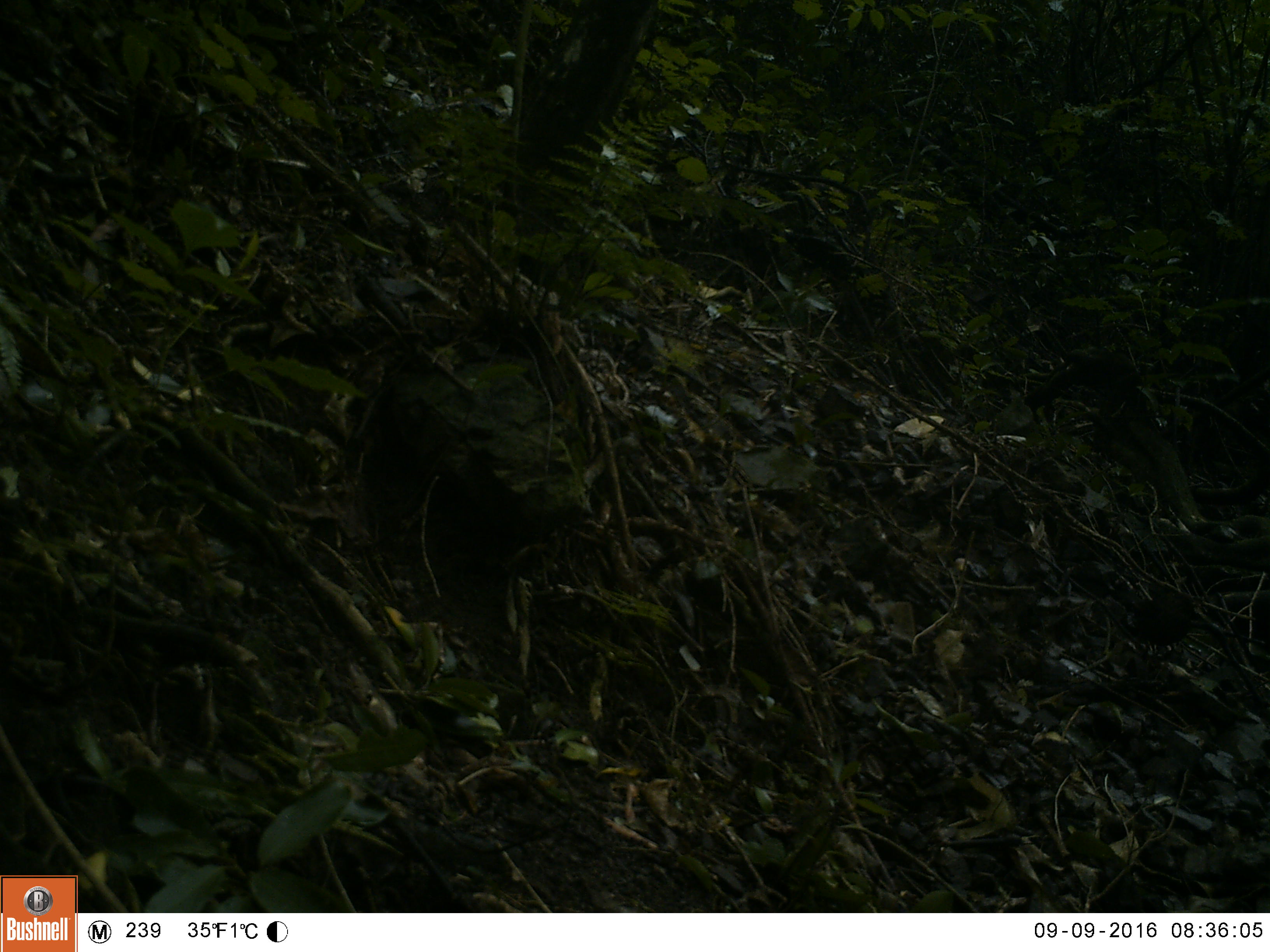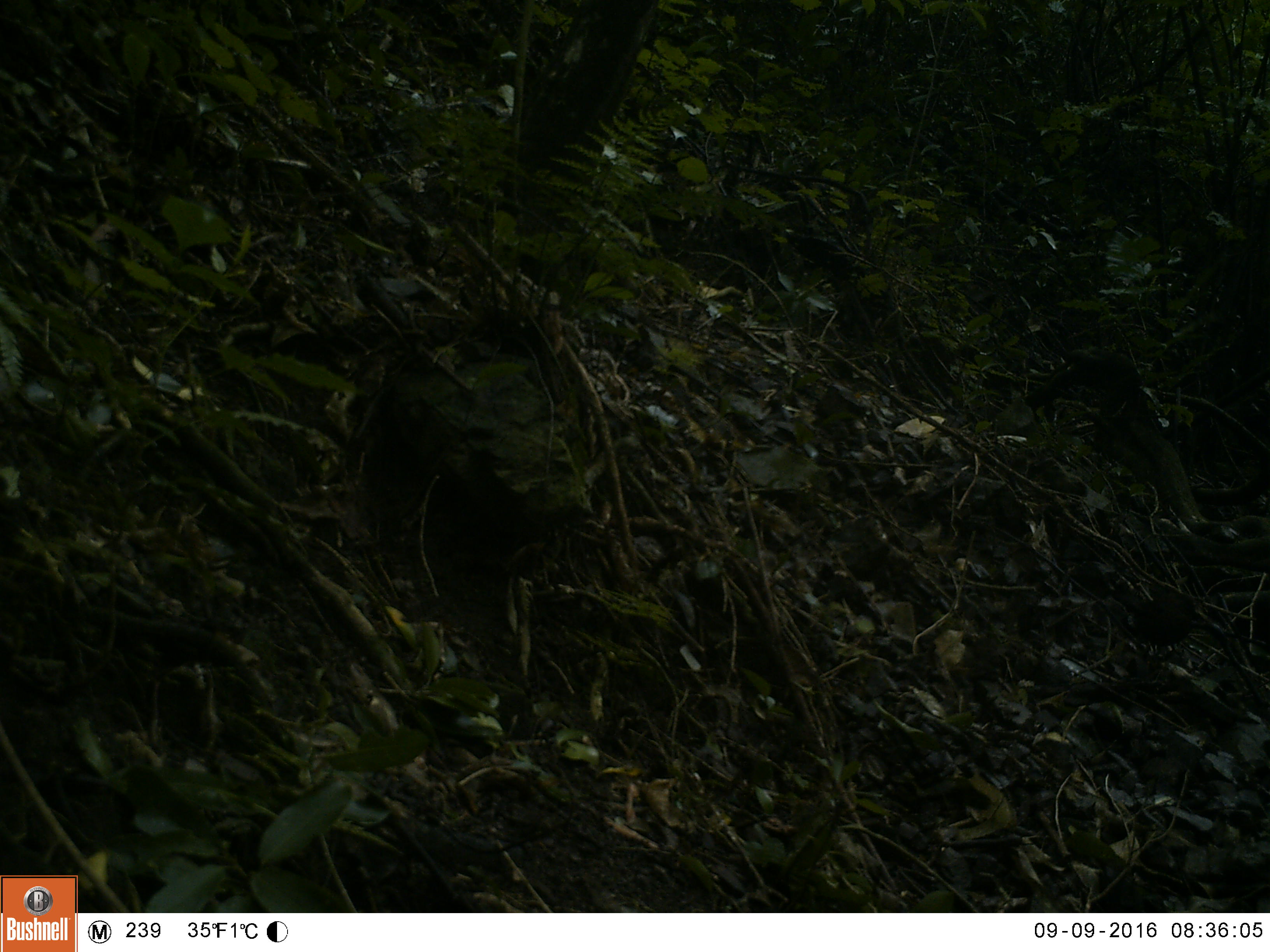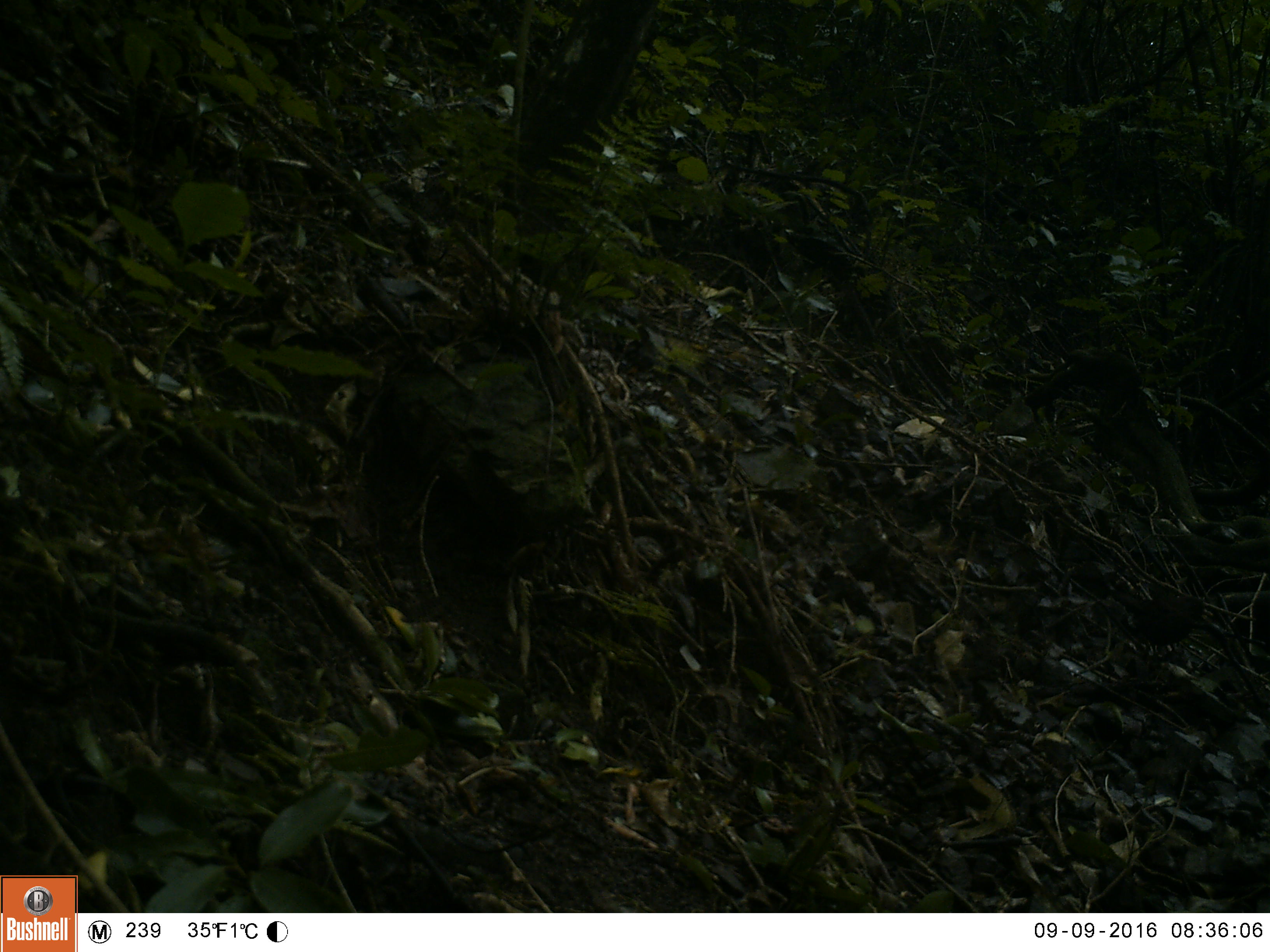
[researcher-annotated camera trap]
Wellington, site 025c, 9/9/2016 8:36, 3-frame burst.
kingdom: Animalia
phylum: Chordata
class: Aves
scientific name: Aves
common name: bird